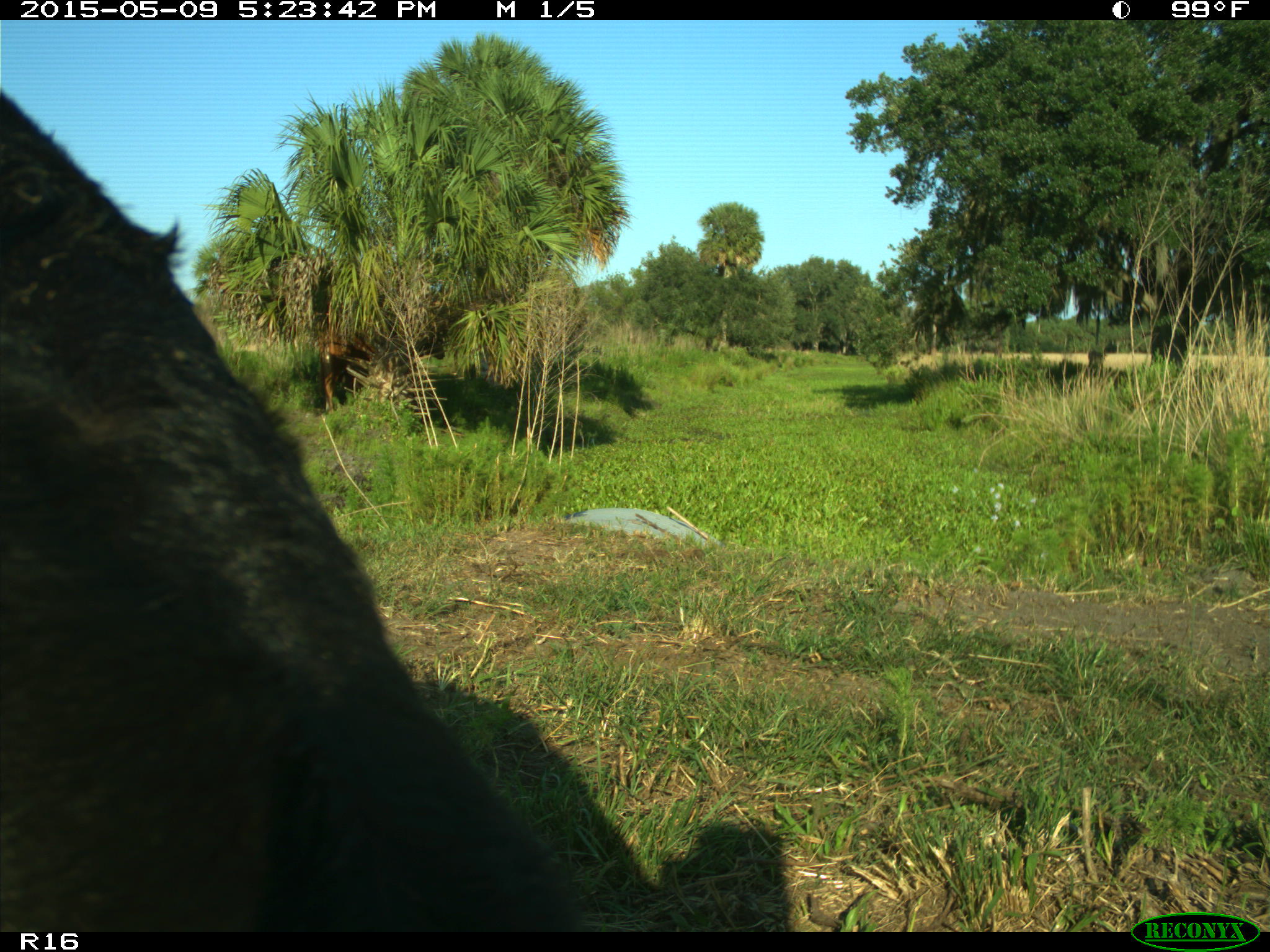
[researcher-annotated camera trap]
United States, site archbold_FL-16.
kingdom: Animalia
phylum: Chordata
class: Mammalia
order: Artiodactyla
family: Suidae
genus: Sus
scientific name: Sus scrofa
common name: wild boar